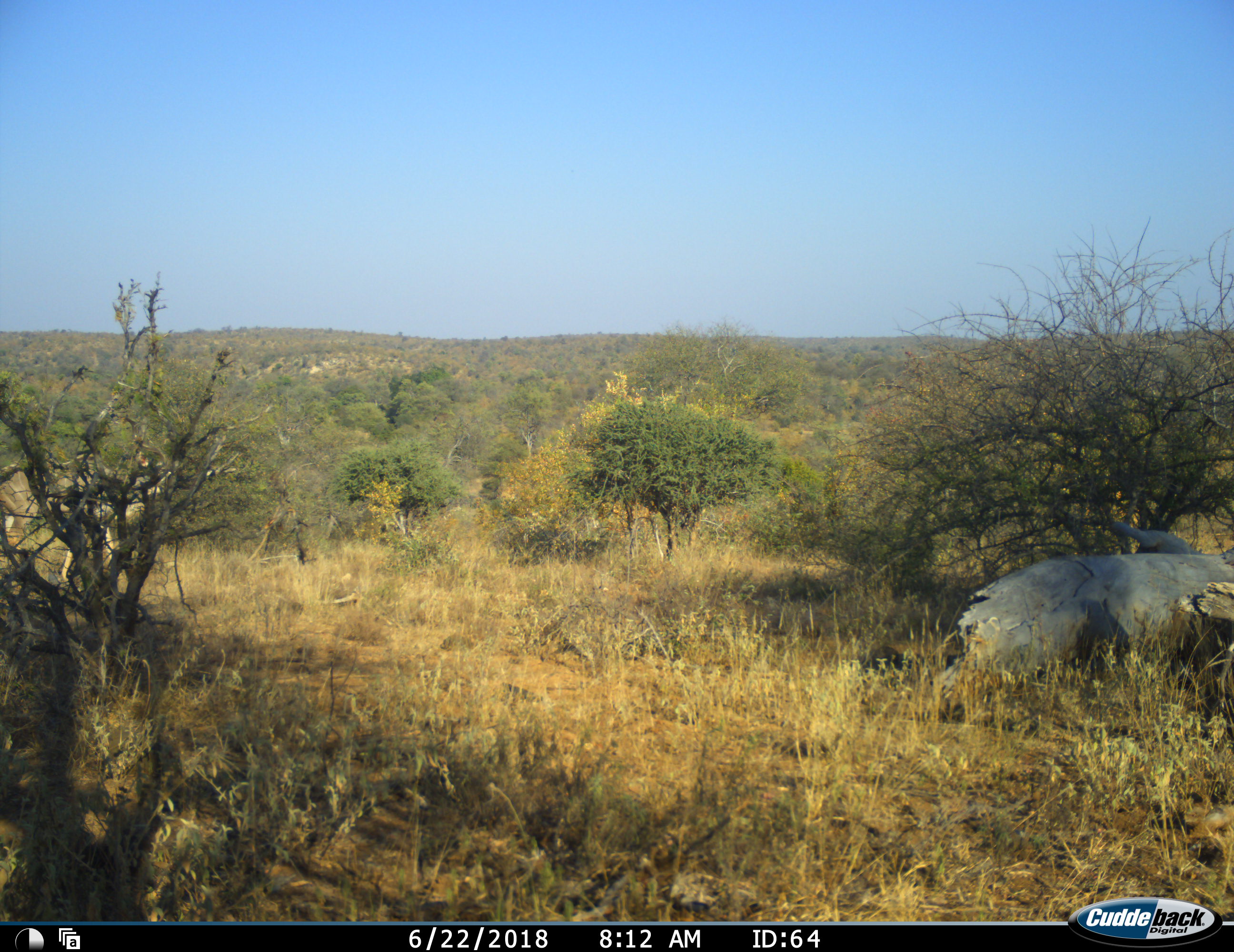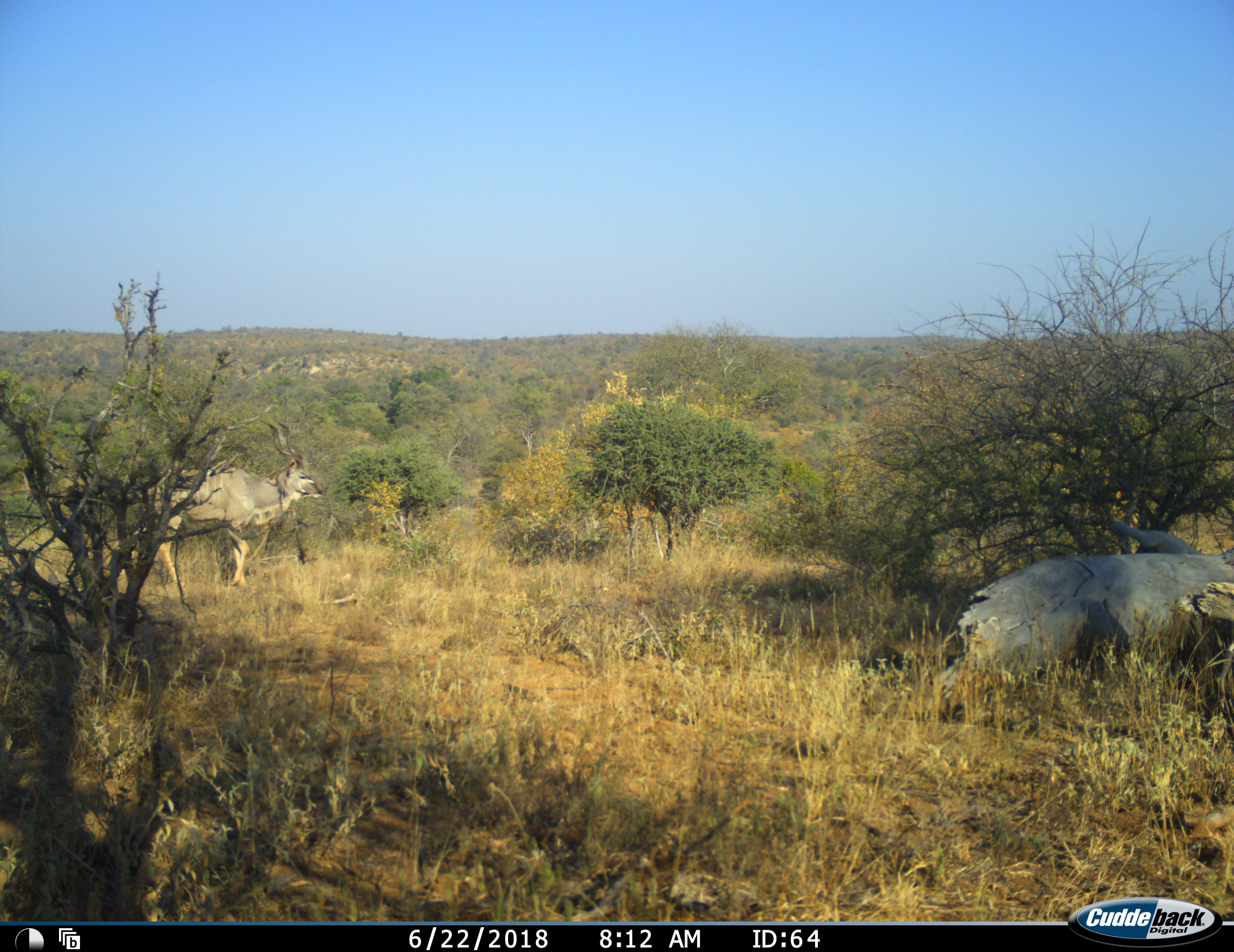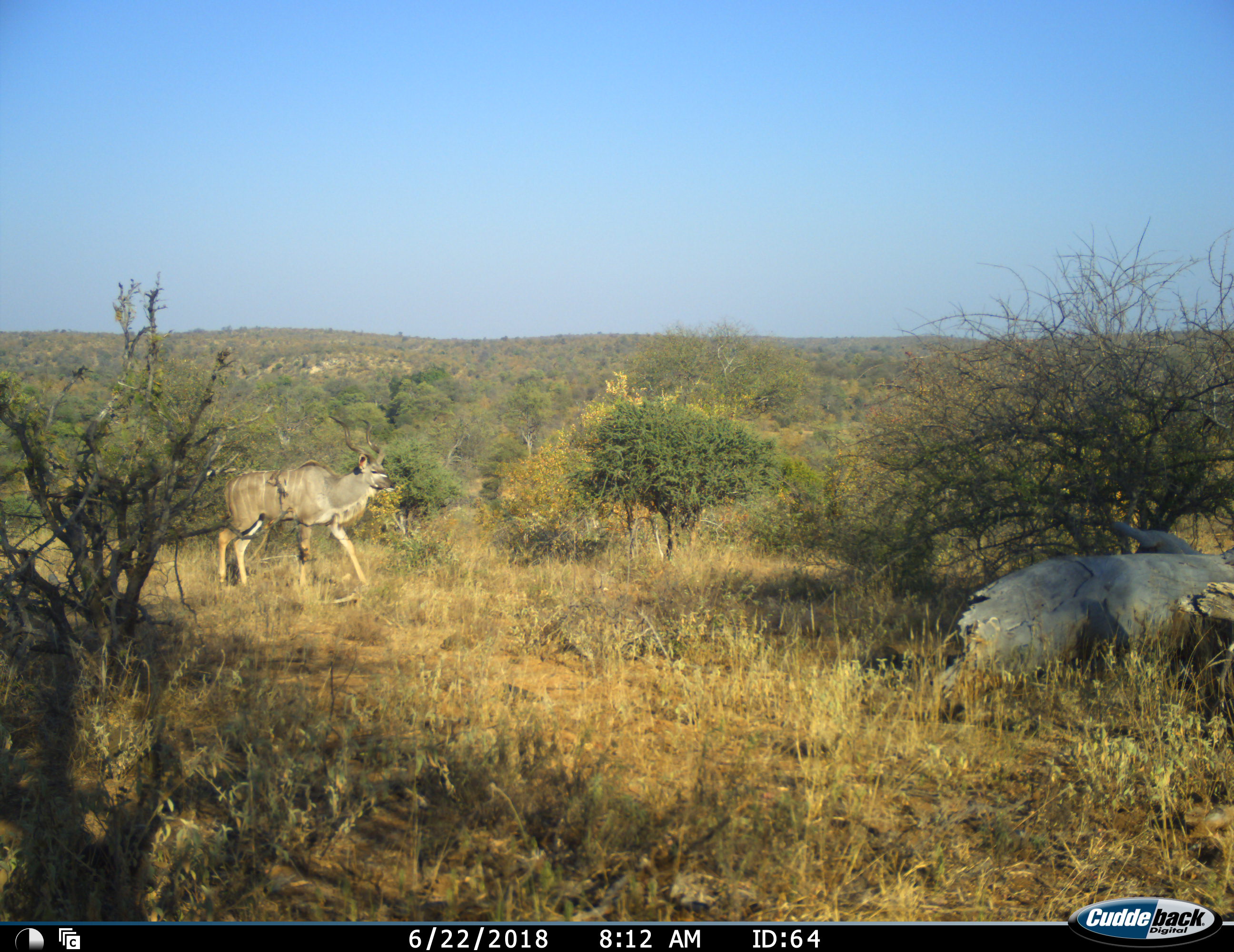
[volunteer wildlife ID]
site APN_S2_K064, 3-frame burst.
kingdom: Animalia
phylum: Chordata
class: Mammalia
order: Artiodactyla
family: Bovidae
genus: Tragelaphus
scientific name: Tragelaphus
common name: kudu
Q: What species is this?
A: Kudu (Tragelaphus).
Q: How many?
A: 1.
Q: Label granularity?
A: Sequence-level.